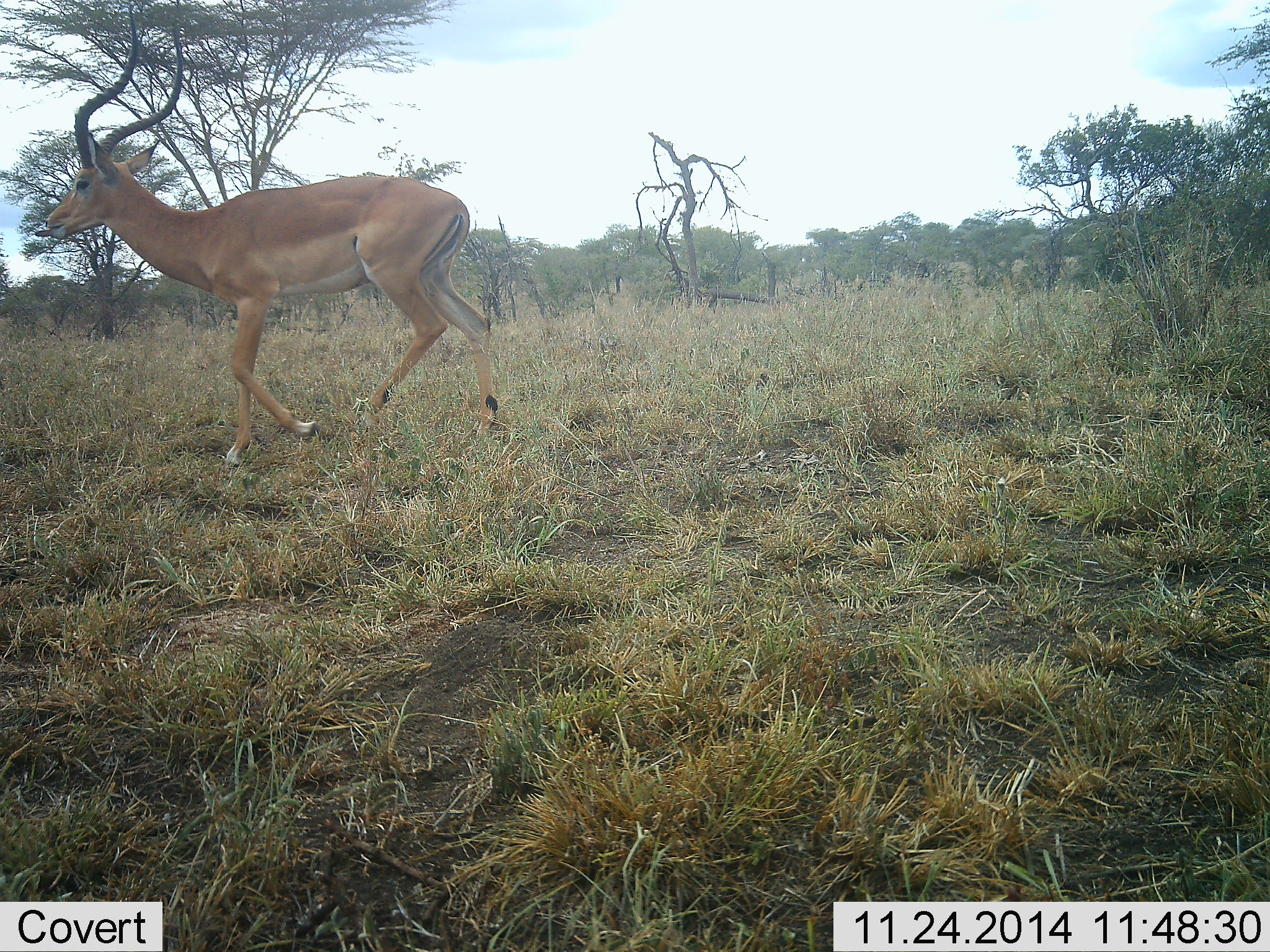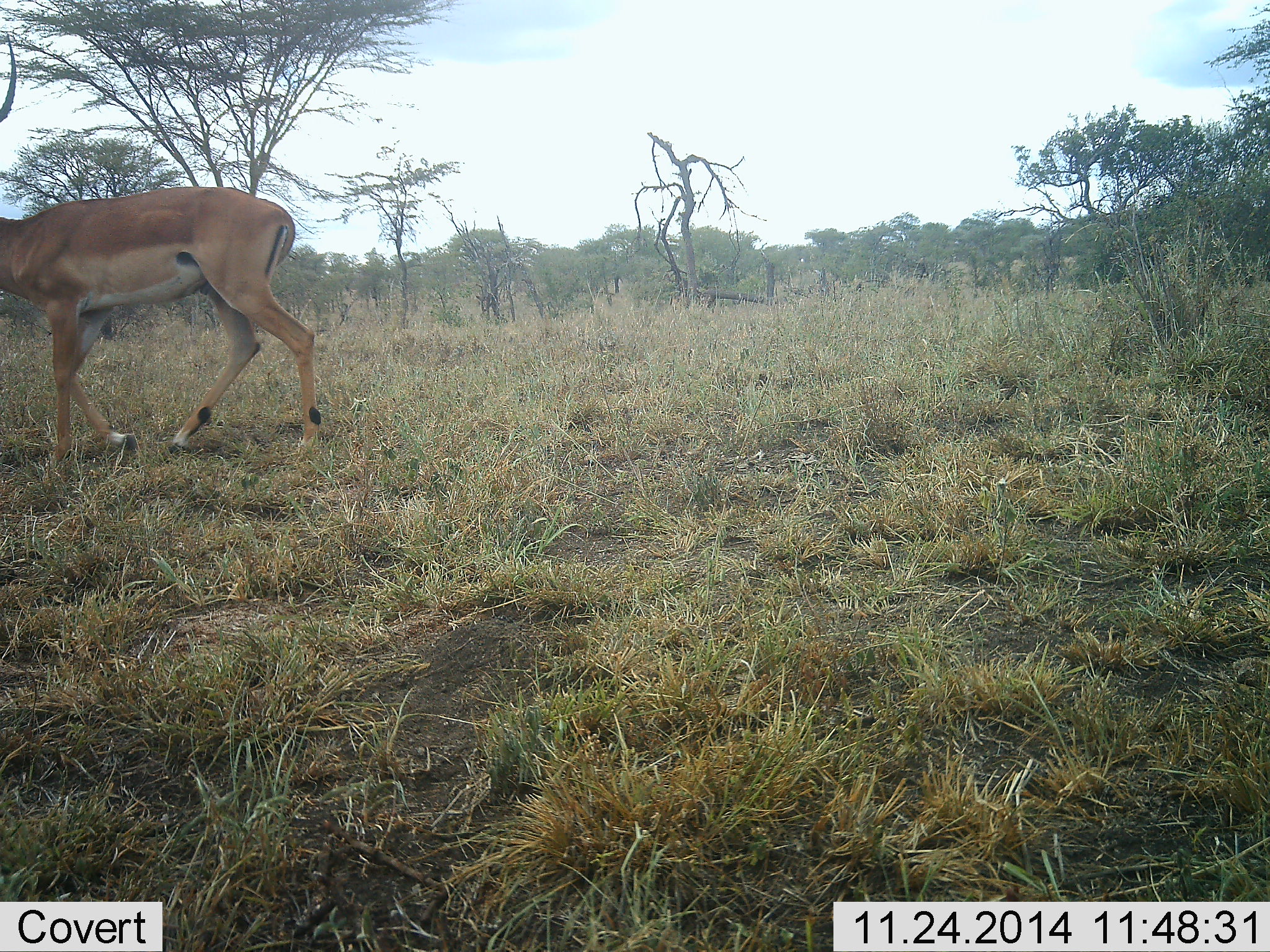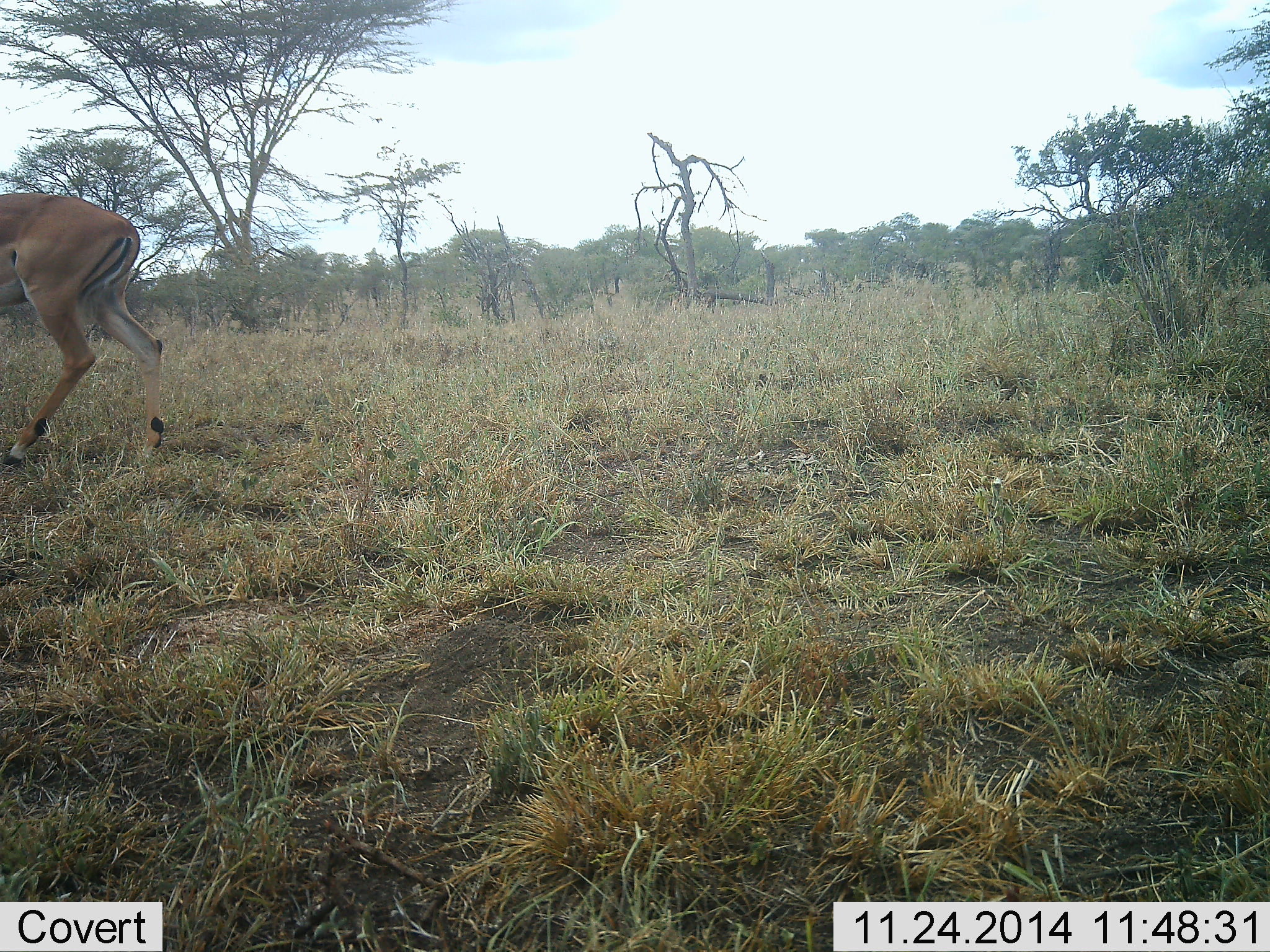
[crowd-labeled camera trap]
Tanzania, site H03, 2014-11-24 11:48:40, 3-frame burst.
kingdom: Animalia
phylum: Chordata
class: Mammalia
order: Artiodactyla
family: Bovidae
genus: Aepyceros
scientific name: Aepyceros melampus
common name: impala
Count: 1.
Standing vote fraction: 0%.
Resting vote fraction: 0%.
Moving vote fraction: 100%.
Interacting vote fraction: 0%.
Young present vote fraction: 0%.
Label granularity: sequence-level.